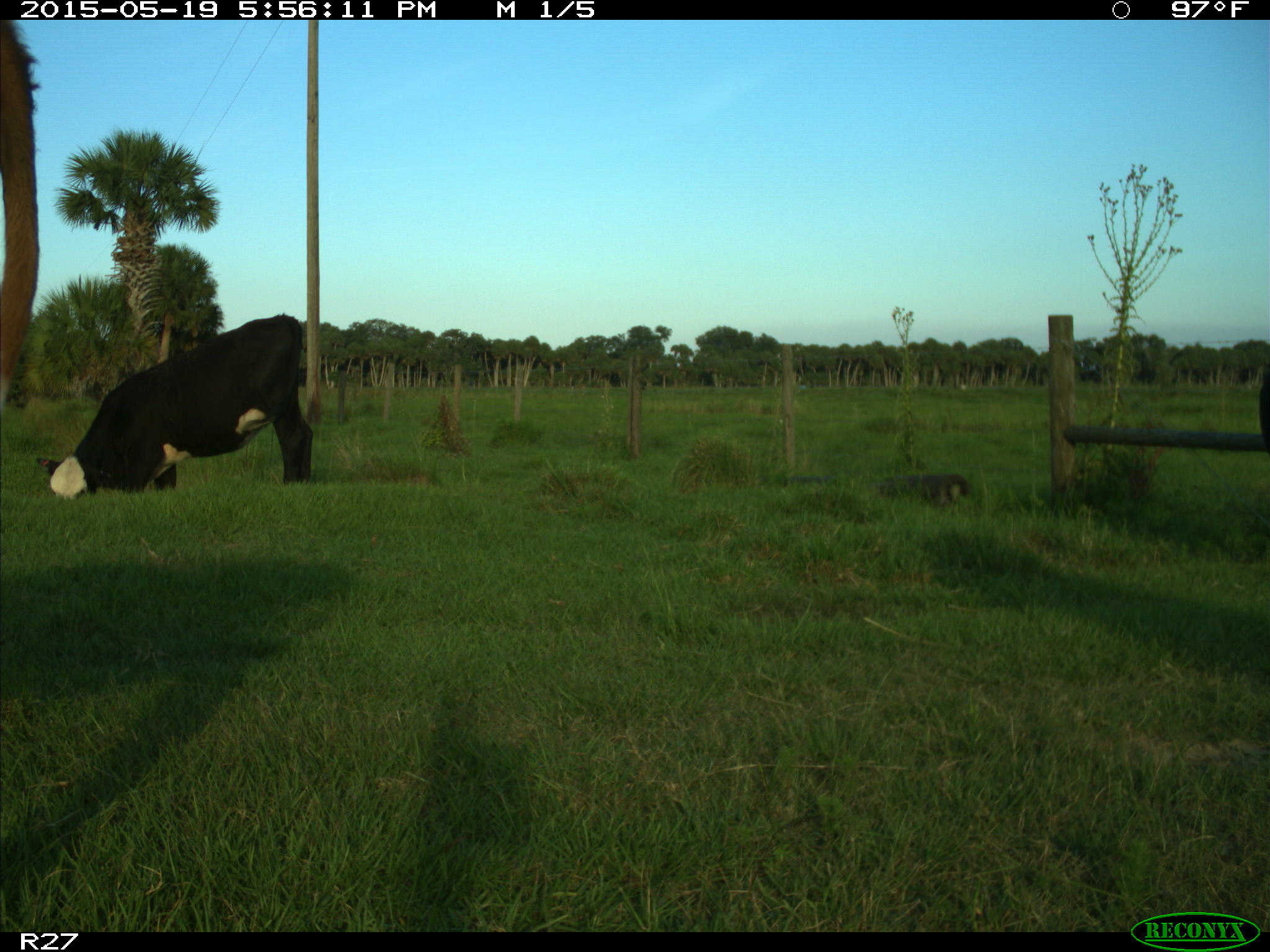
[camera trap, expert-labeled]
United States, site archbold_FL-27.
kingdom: Animalia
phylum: Chordata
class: Mammalia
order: Artiodactyla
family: Bovidae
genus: Bos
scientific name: Bos taurus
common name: domestic cow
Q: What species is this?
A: Bos taurus (domestic cow).